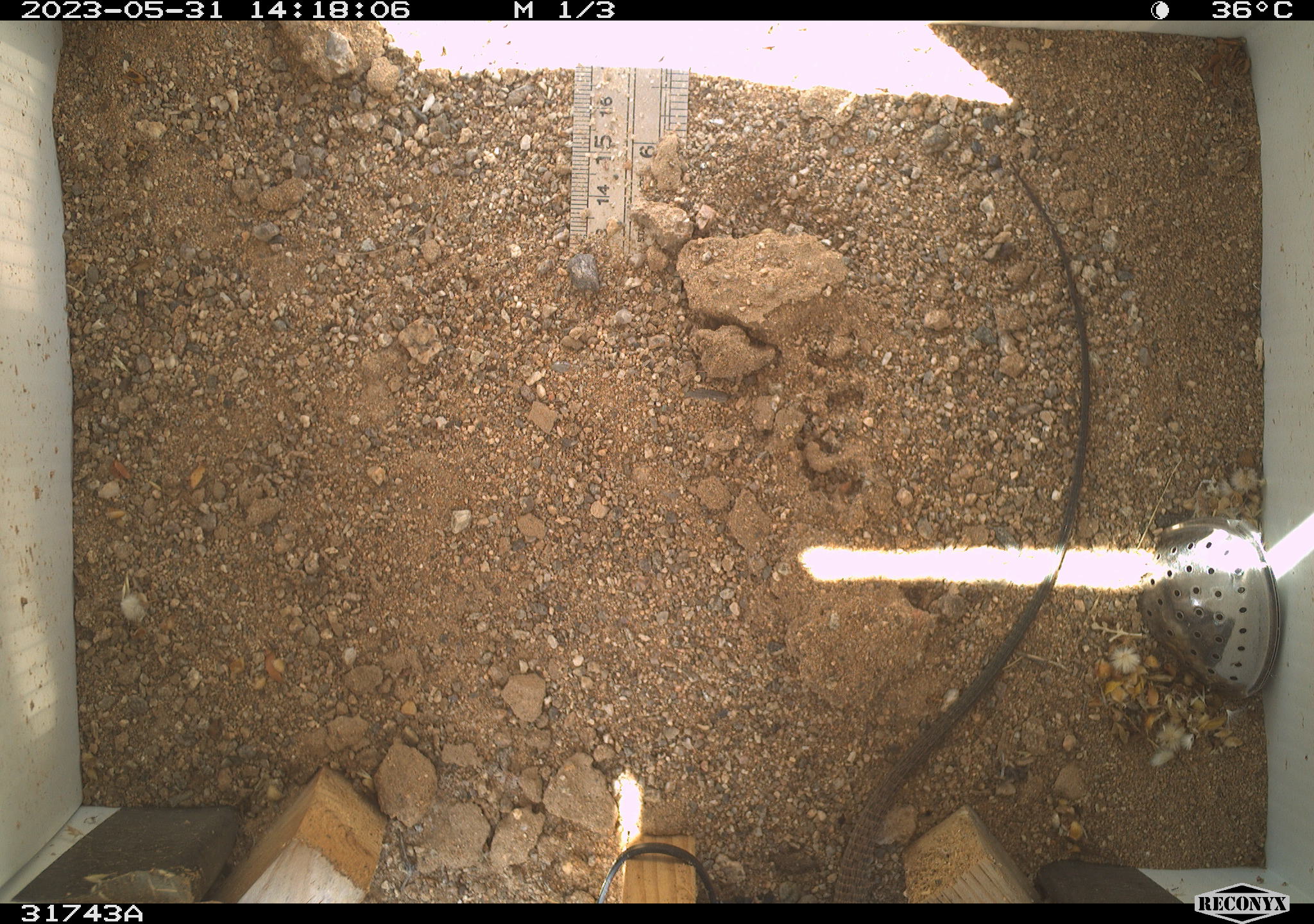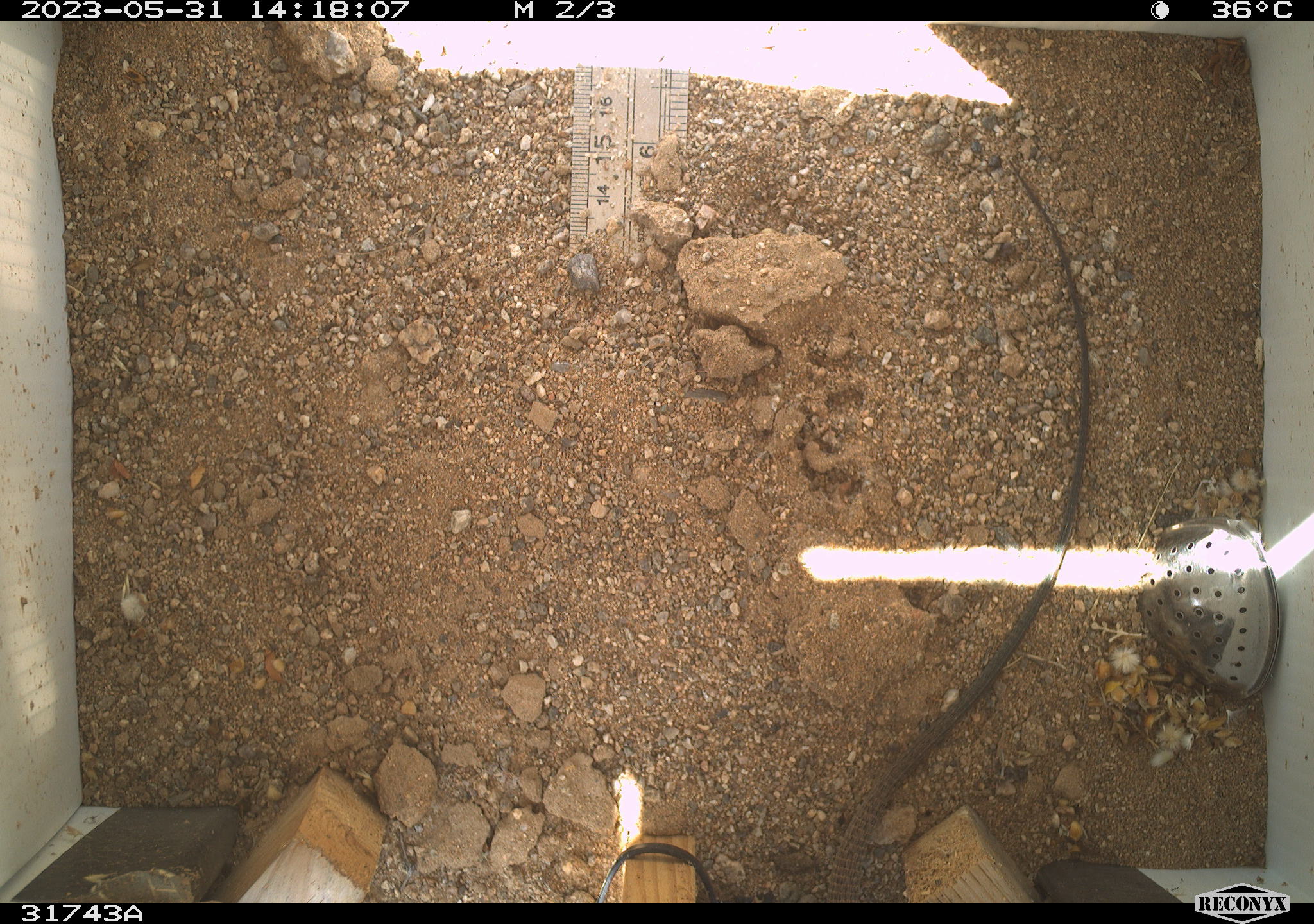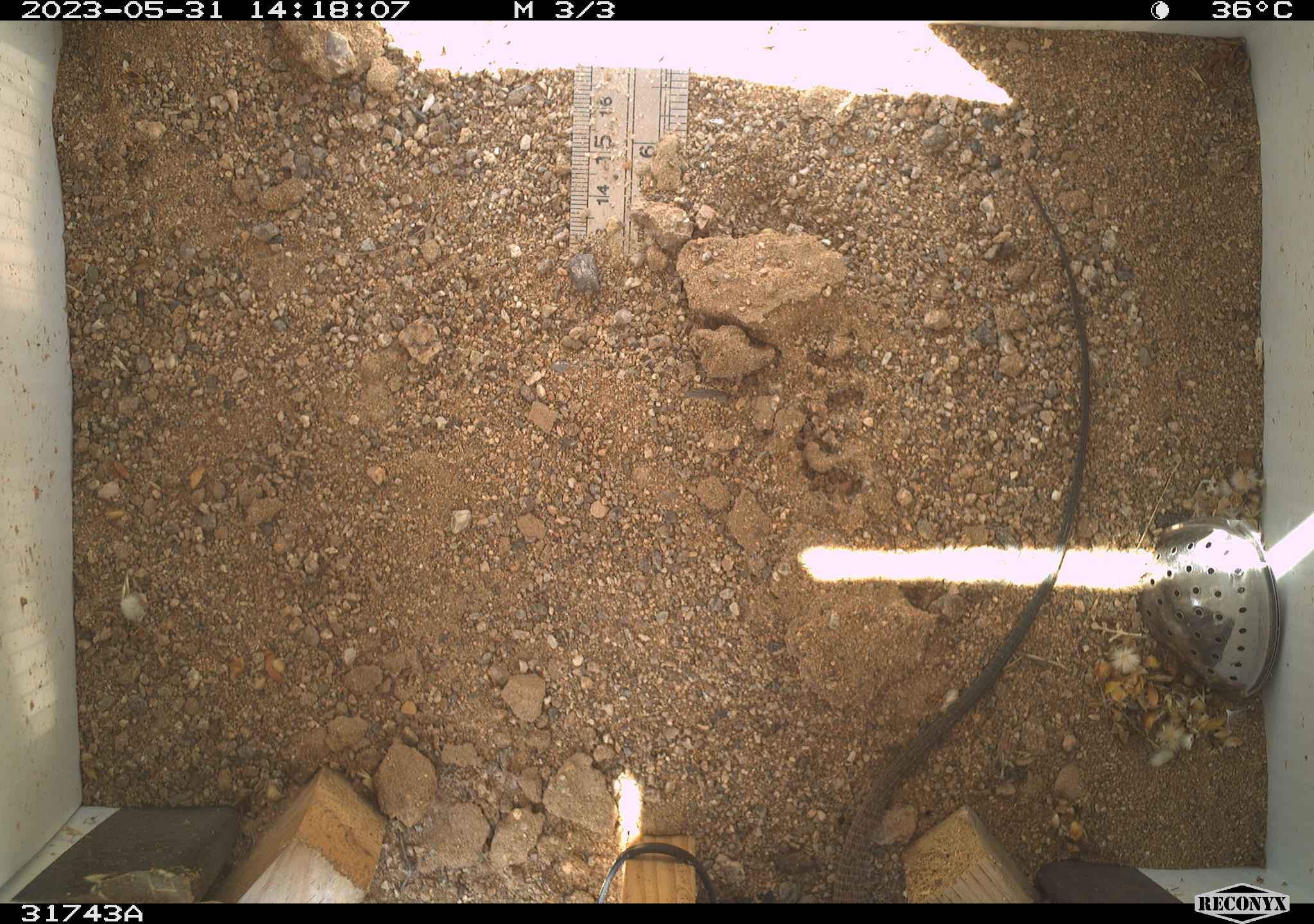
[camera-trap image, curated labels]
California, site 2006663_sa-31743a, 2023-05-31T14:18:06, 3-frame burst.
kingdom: Animalia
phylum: Chordata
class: Reptilia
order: Squamata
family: Teiidae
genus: Aspidoscelis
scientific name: Aspidoscelis tigris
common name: western whiptail